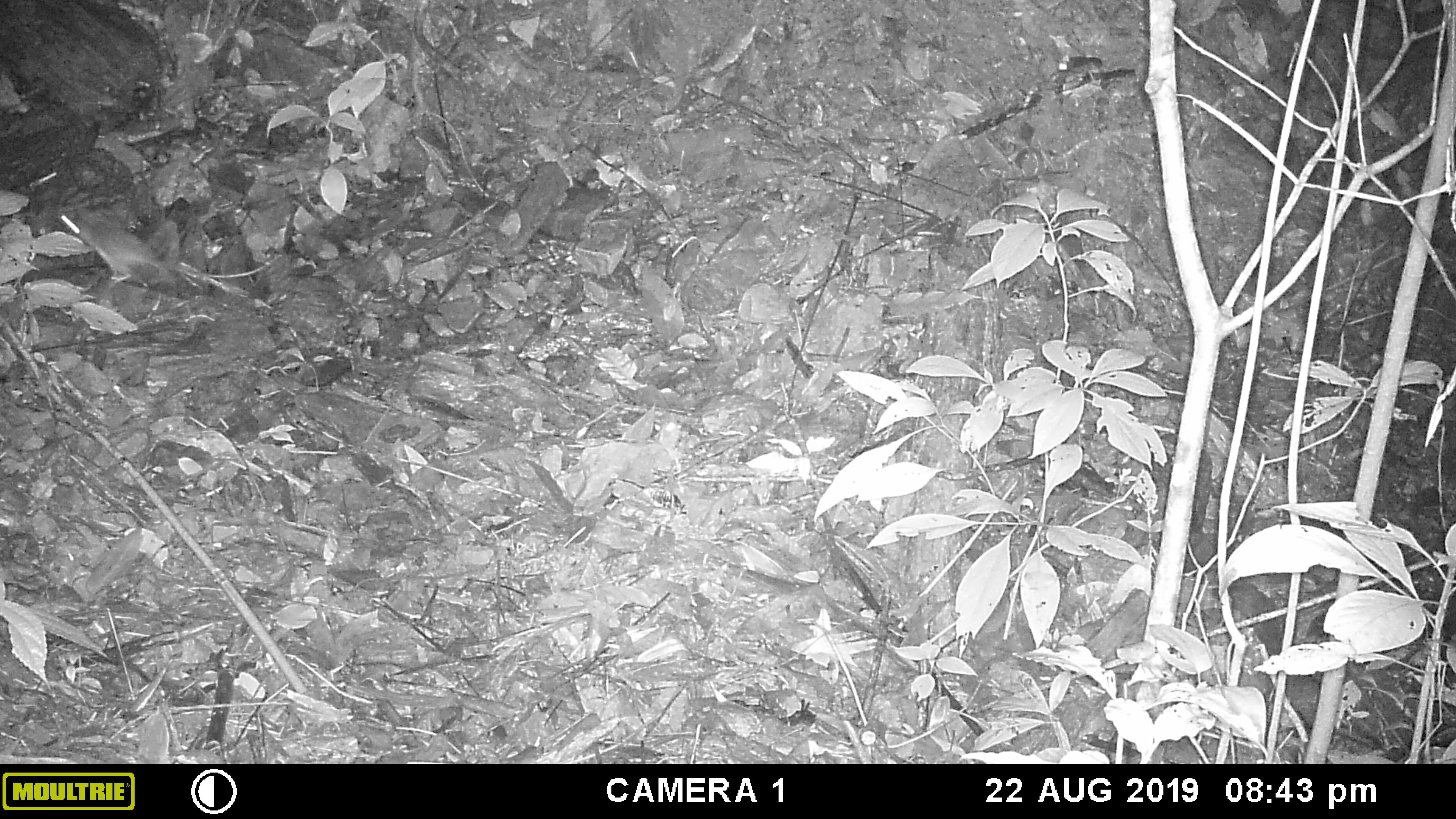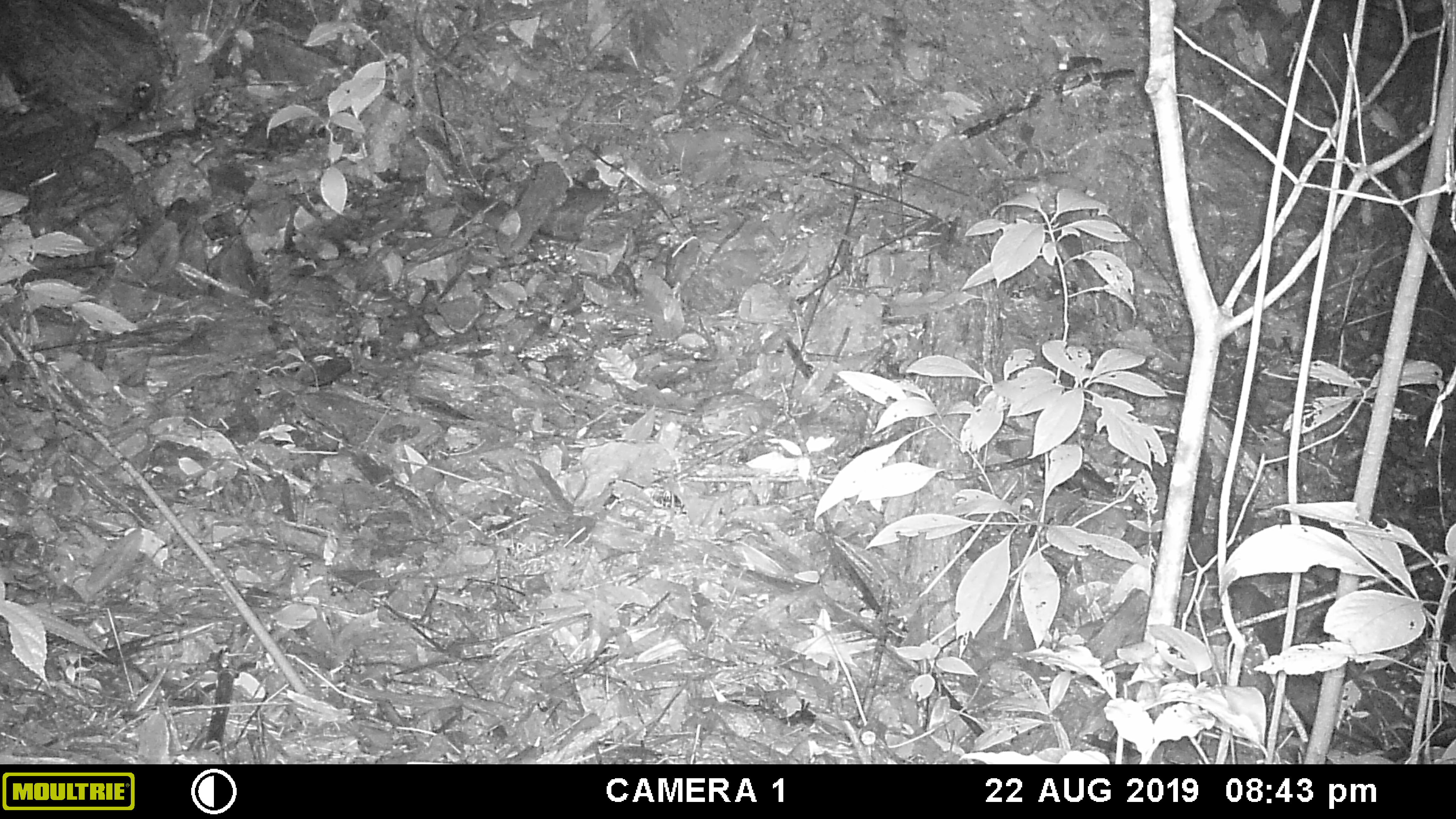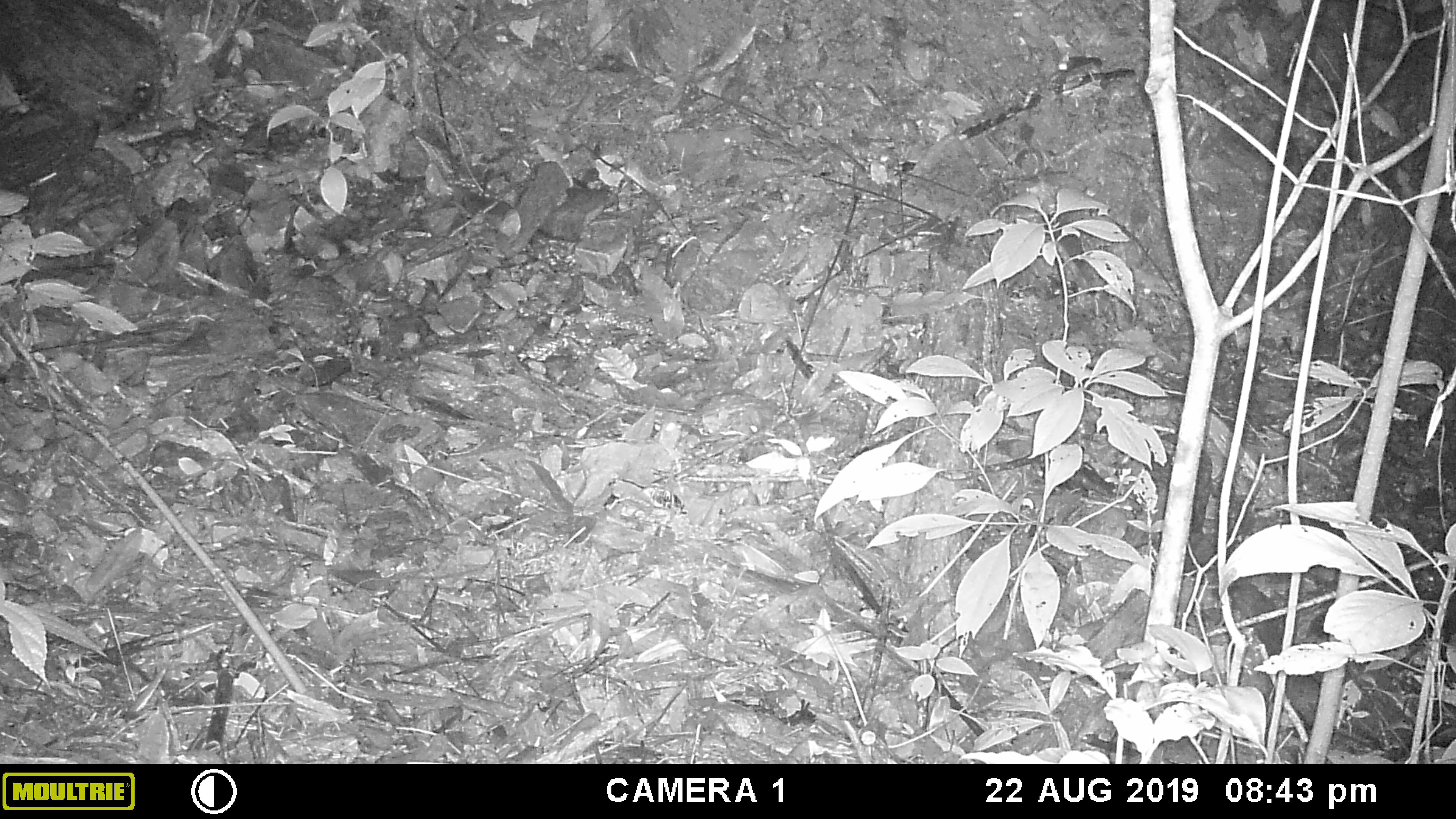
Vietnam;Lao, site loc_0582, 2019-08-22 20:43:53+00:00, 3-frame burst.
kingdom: Animalia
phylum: Chordata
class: Mammalia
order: Rodentia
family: Muridae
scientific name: Muridae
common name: old-world mice and rats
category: unidentified murid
Unidentified murid (old-world mice and rats) (Muridae). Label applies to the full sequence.